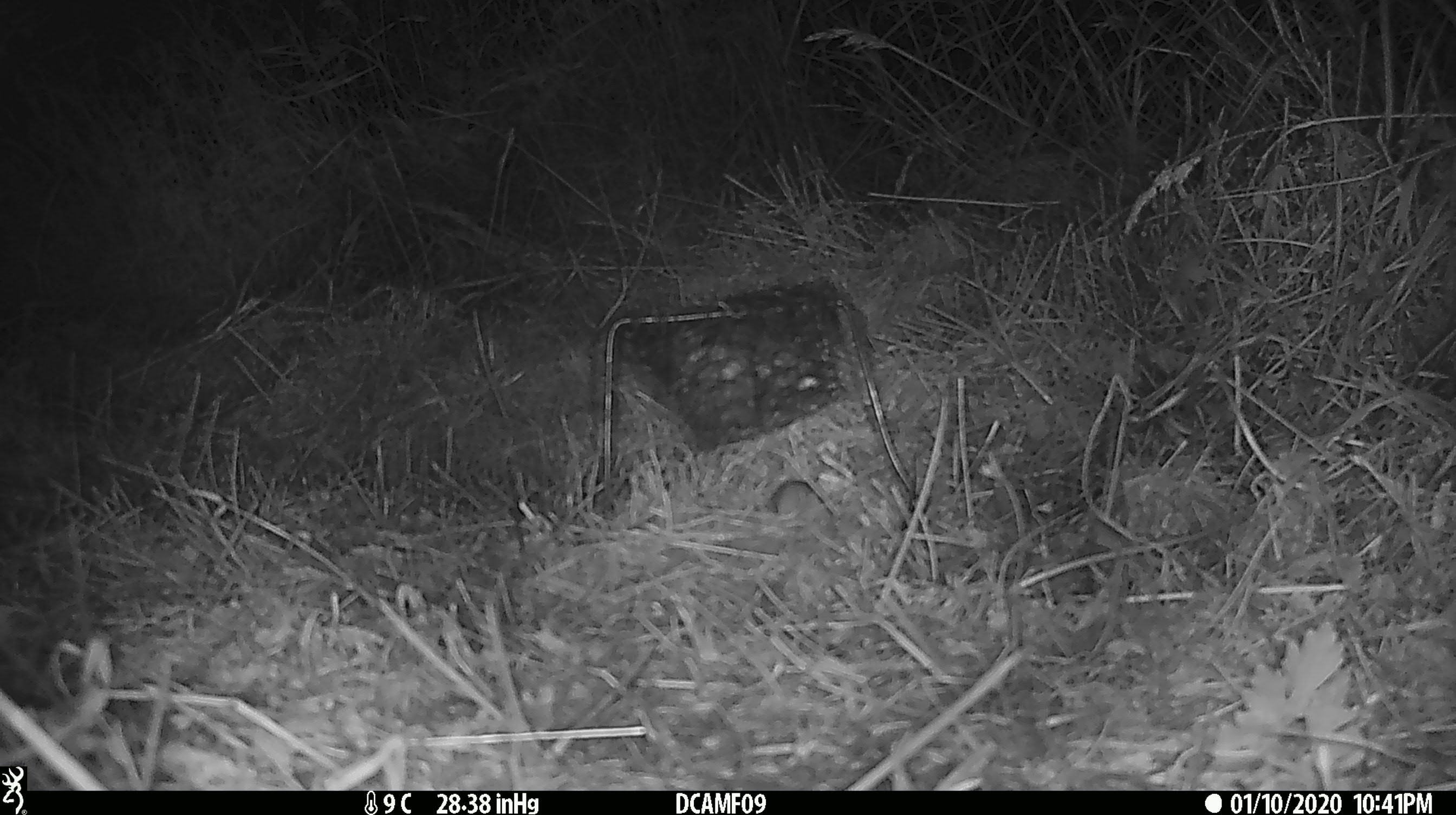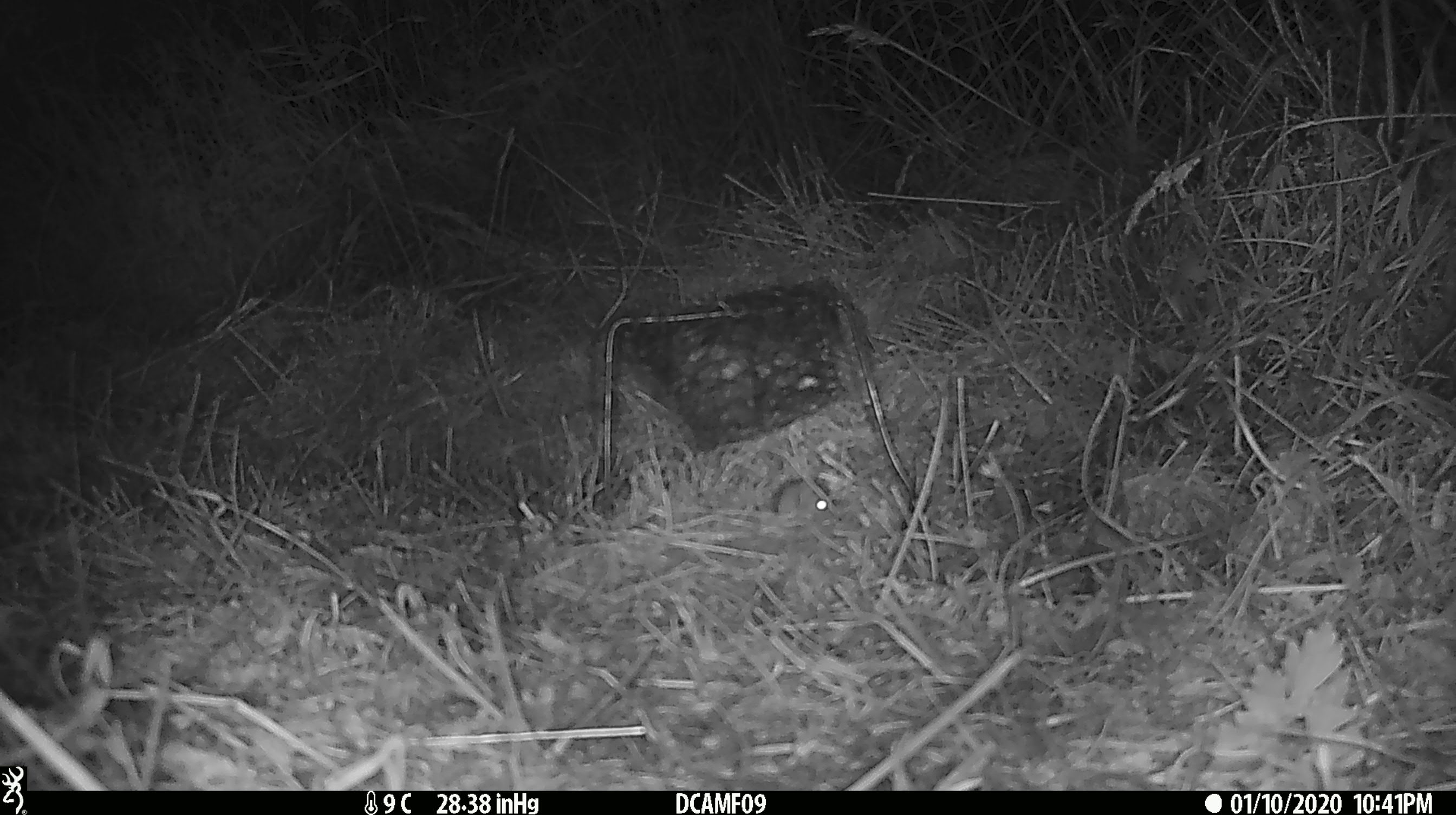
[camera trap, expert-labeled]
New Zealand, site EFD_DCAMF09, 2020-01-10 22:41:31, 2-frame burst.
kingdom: Animalia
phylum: Chordata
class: Mammalia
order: Rodentia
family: Muridae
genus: Mus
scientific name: Mus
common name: mouse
Mouse (Mus).